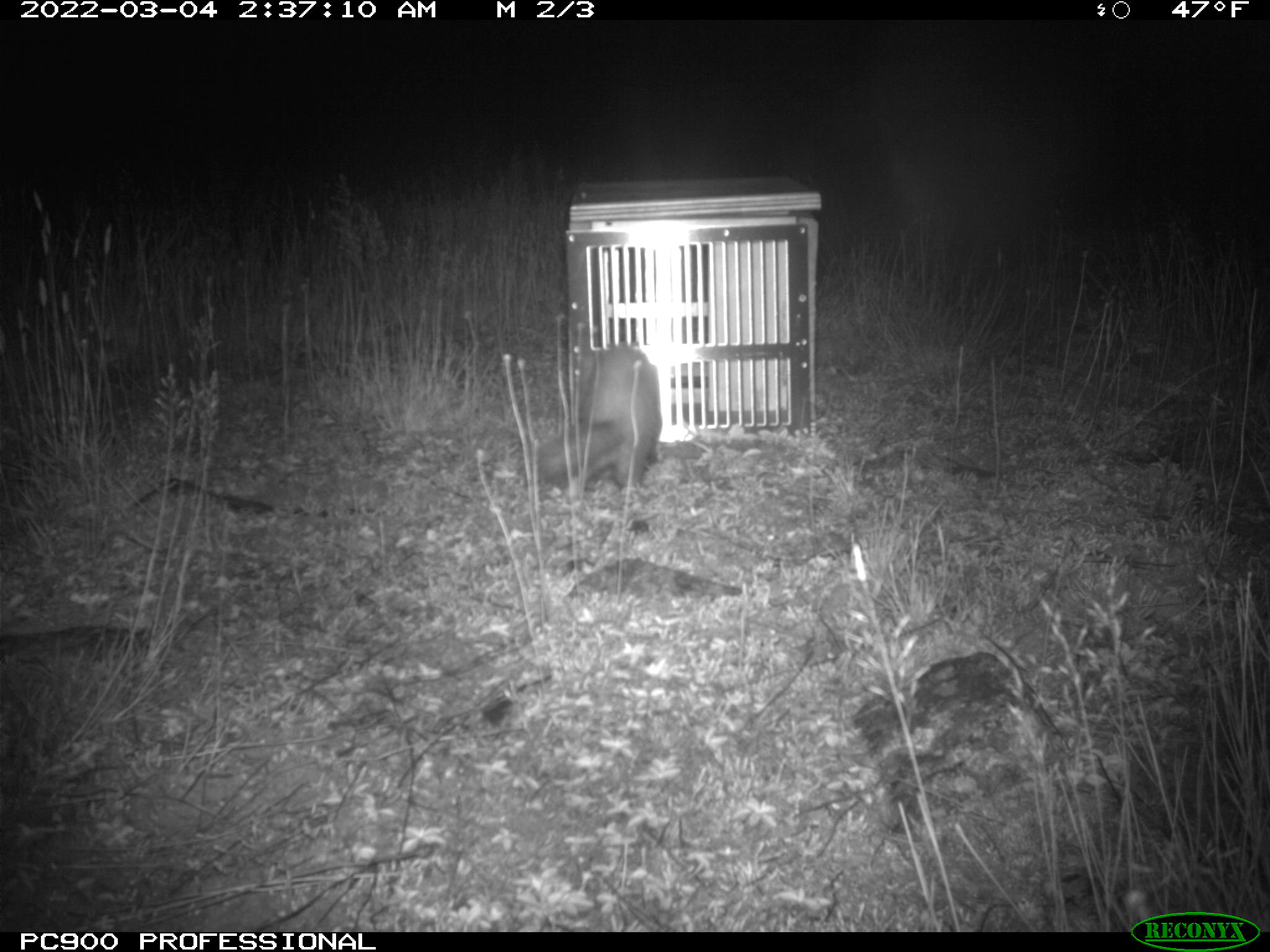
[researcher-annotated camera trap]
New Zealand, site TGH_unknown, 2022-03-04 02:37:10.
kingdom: Animalia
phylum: Chordata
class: Mammalia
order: Carnivora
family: Mustelidae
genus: Mustela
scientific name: Mustela furo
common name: ferret